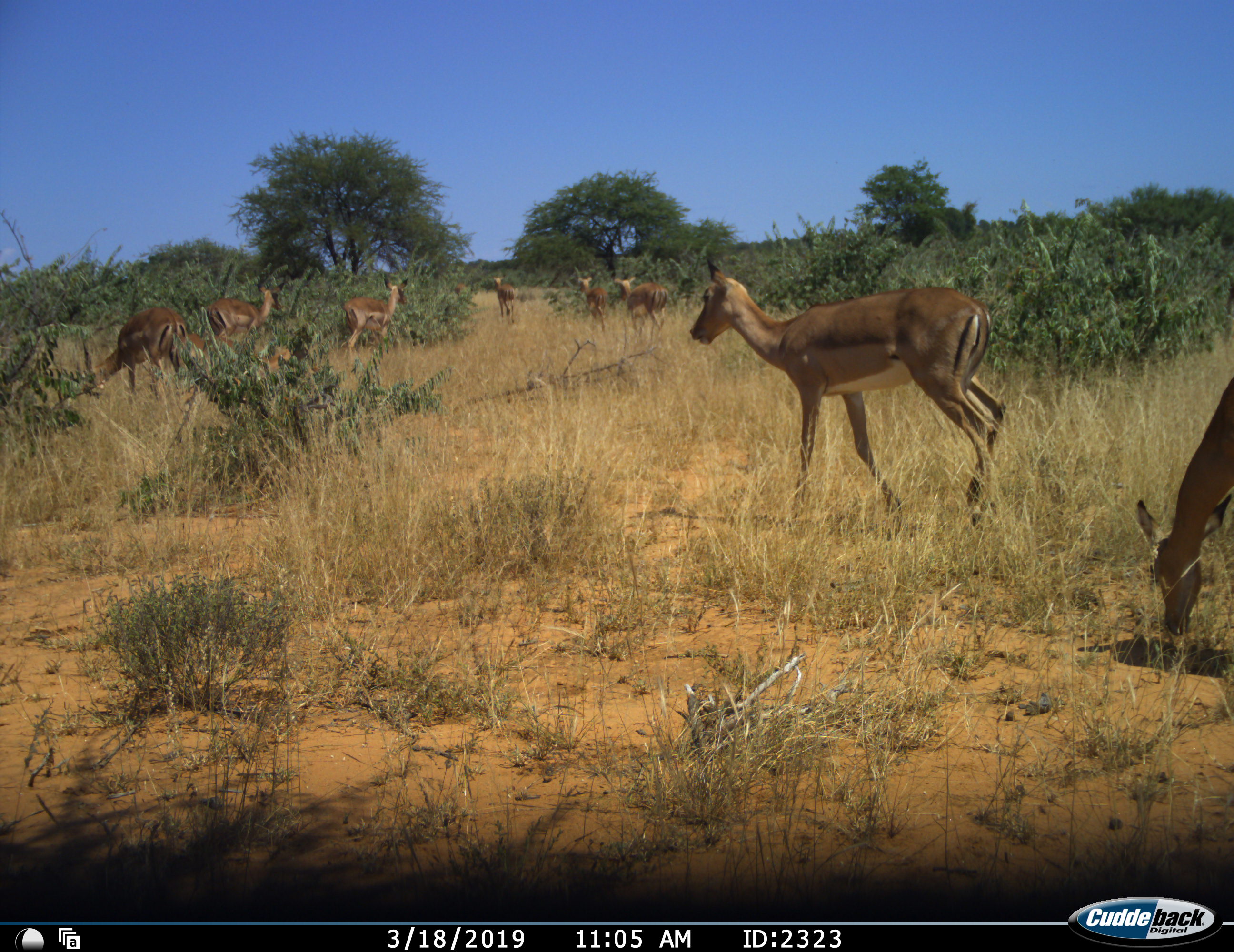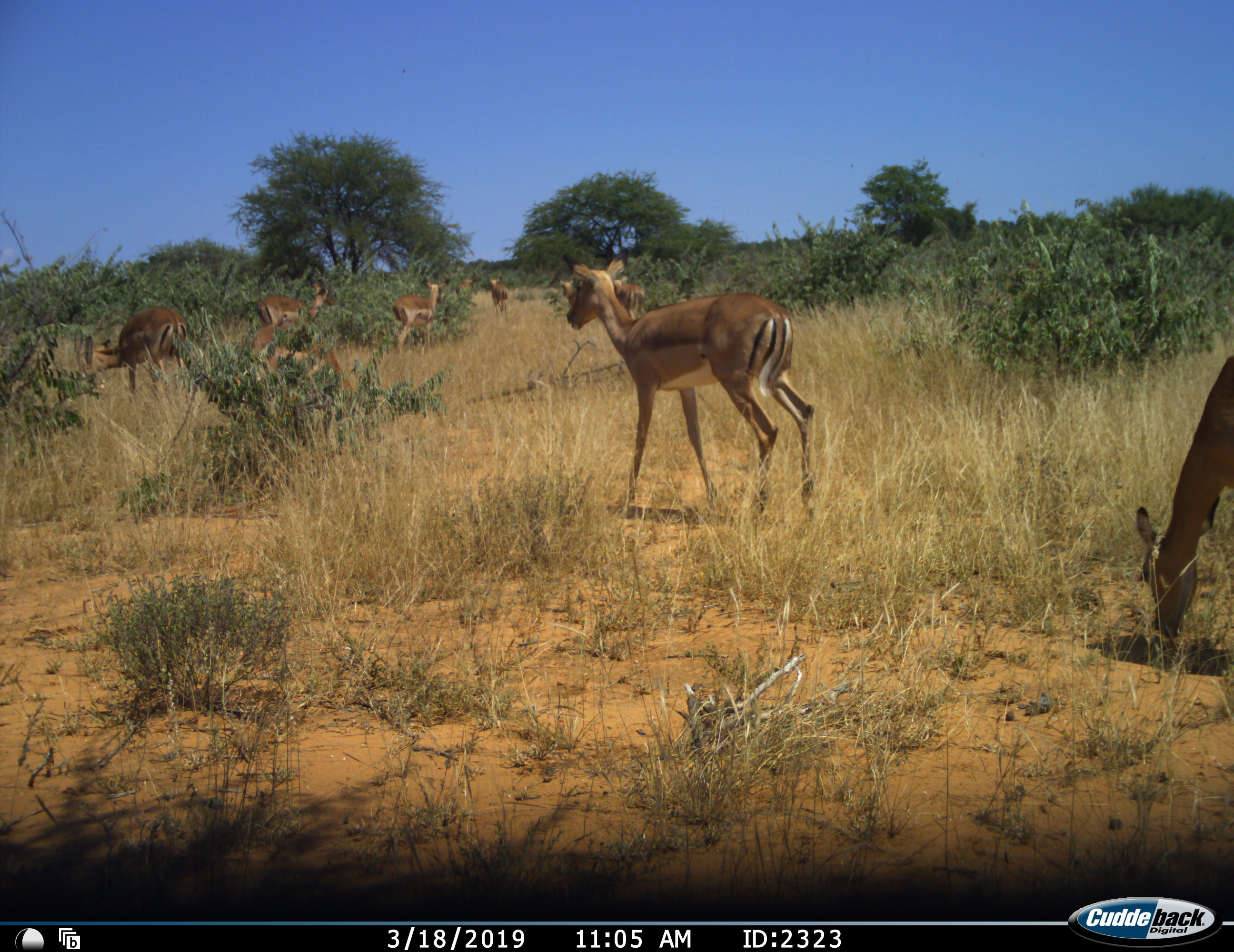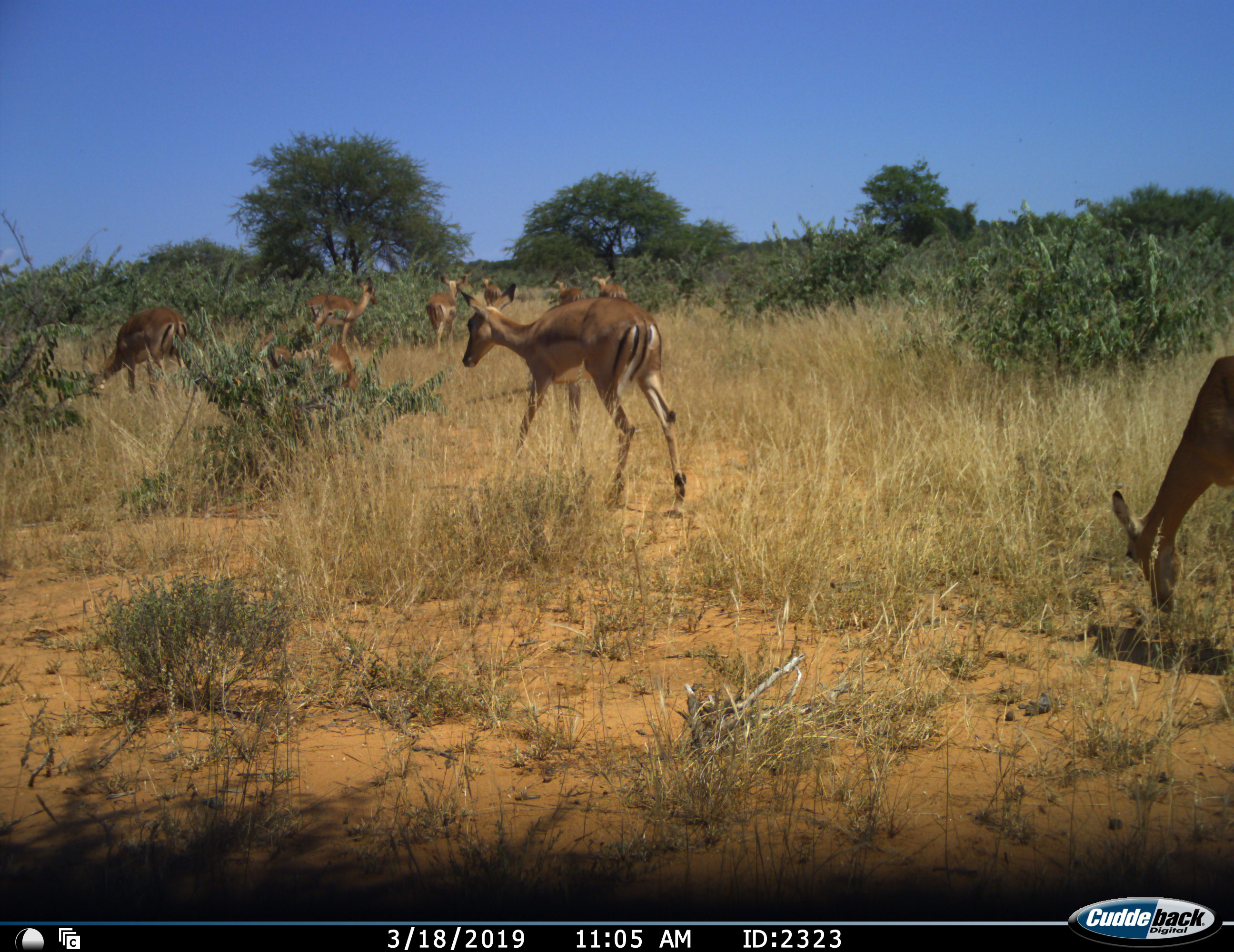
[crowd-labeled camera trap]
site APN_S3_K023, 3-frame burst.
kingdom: Animalia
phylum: Chordata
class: Mammalia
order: Artiodactyla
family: Bovidae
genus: Aepyceros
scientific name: Aepyceros melampus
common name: impala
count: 9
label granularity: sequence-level